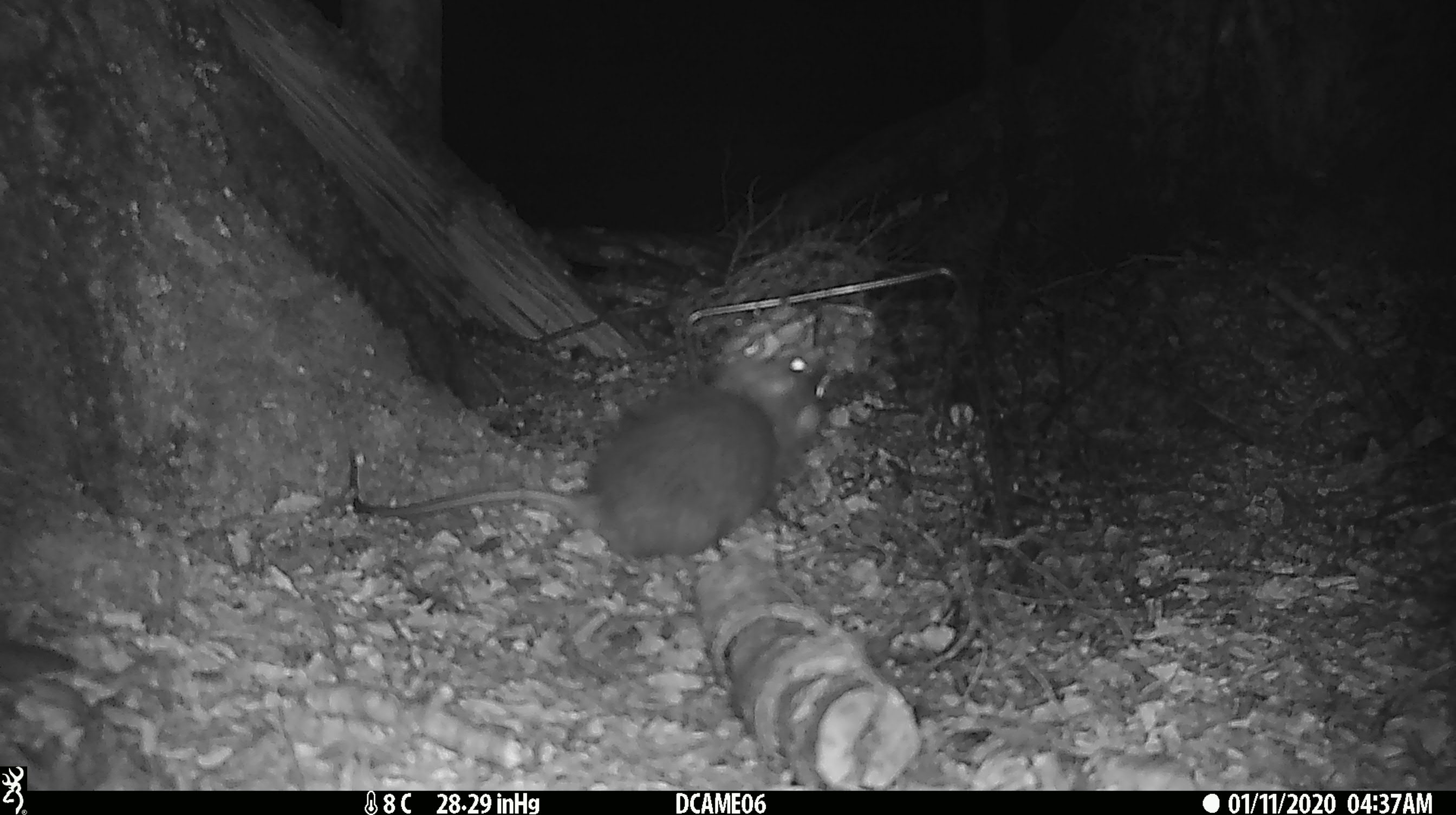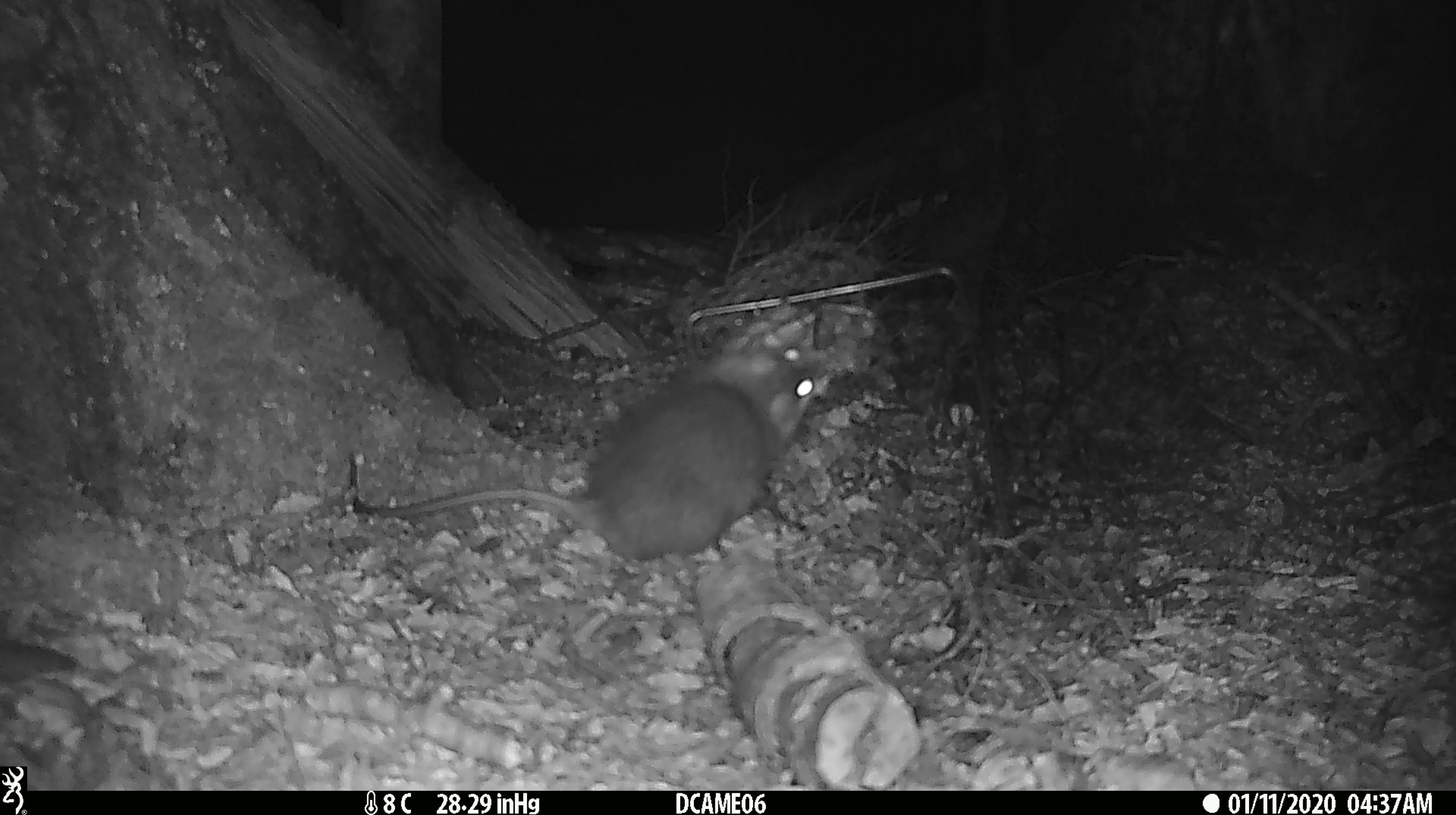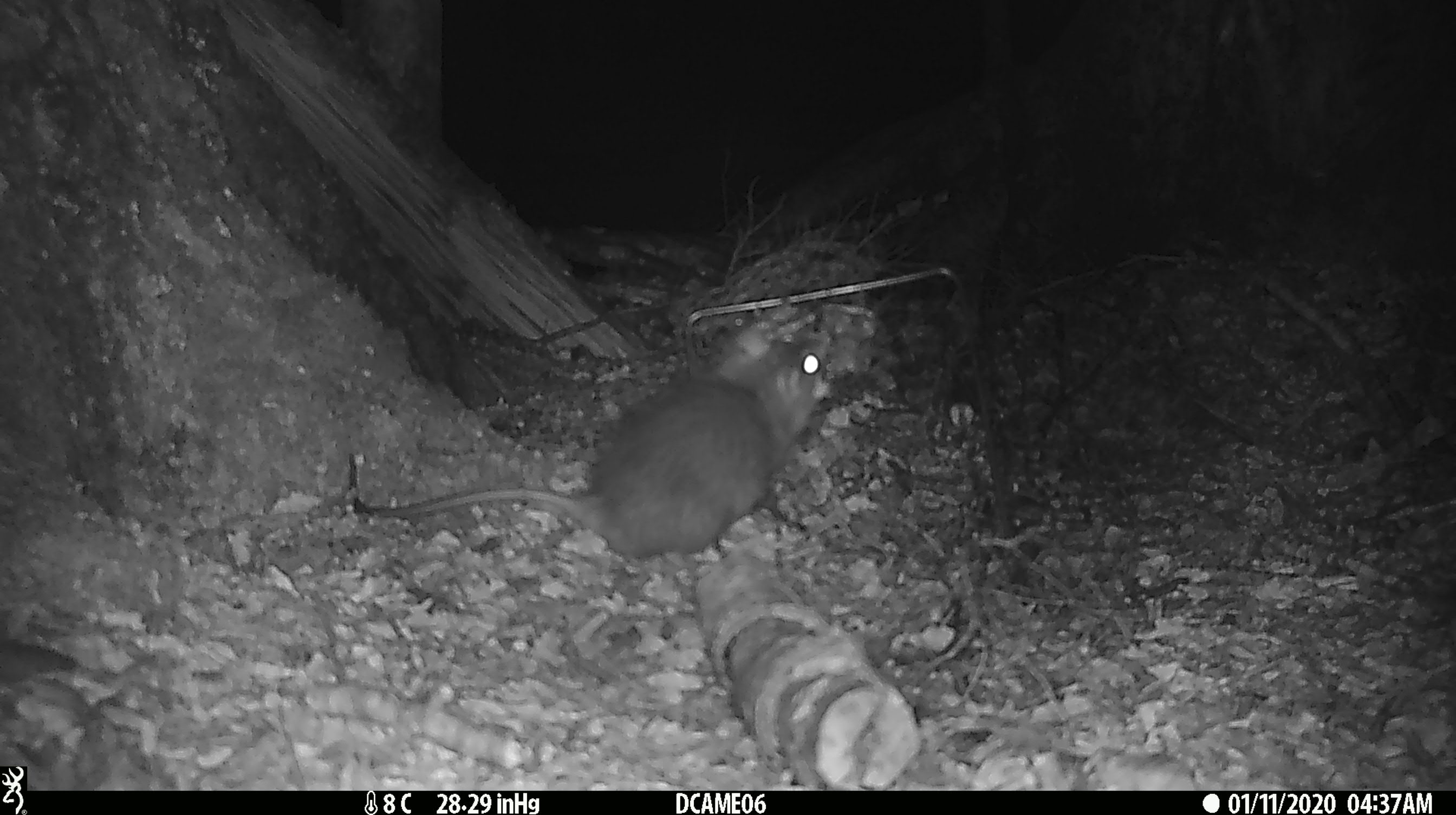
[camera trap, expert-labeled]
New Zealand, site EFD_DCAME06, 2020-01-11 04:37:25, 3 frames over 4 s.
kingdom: Animalia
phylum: Chordata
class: Mammalia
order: Rodentia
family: Muridae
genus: Rattus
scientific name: Rattus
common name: rat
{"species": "rat (Rattus)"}